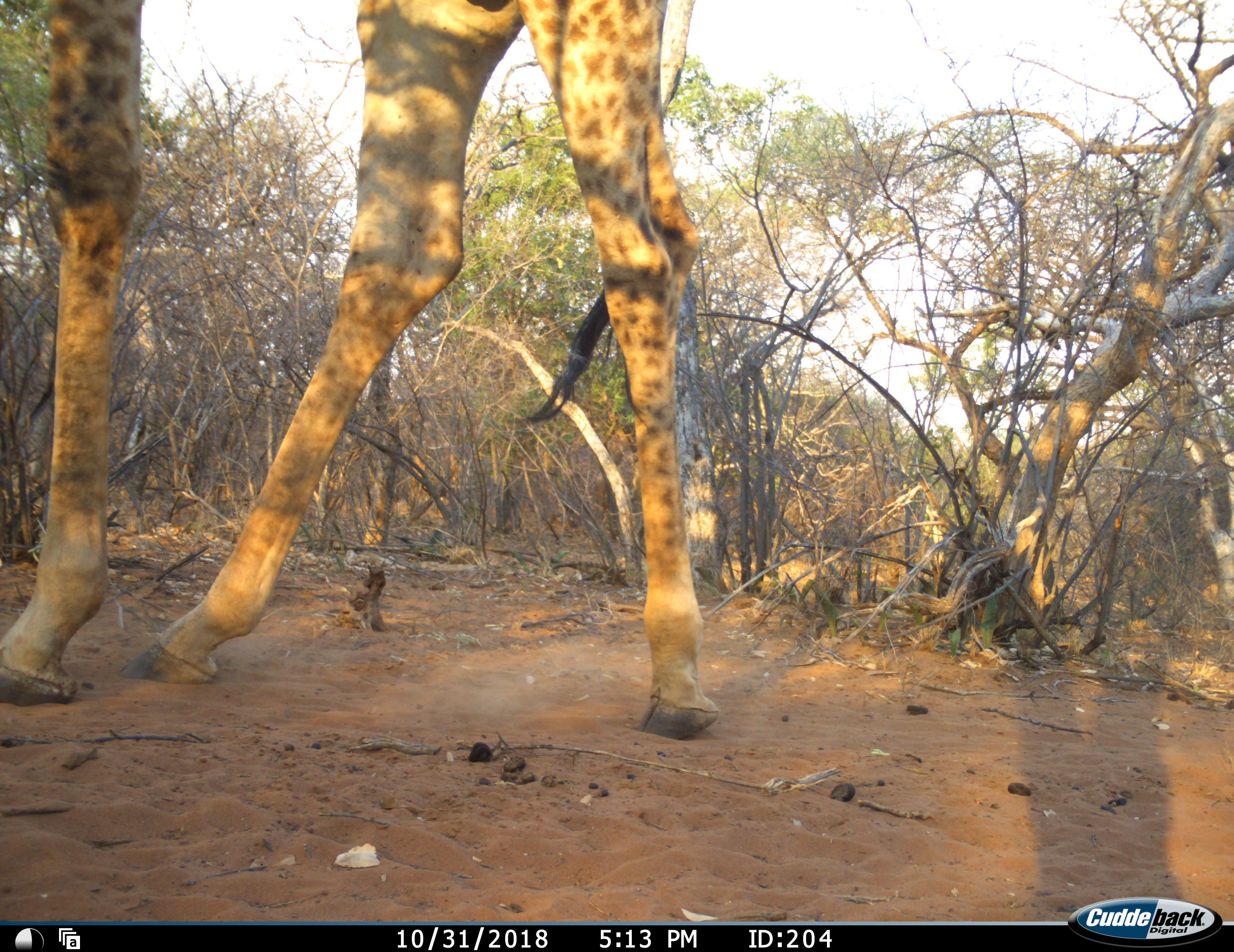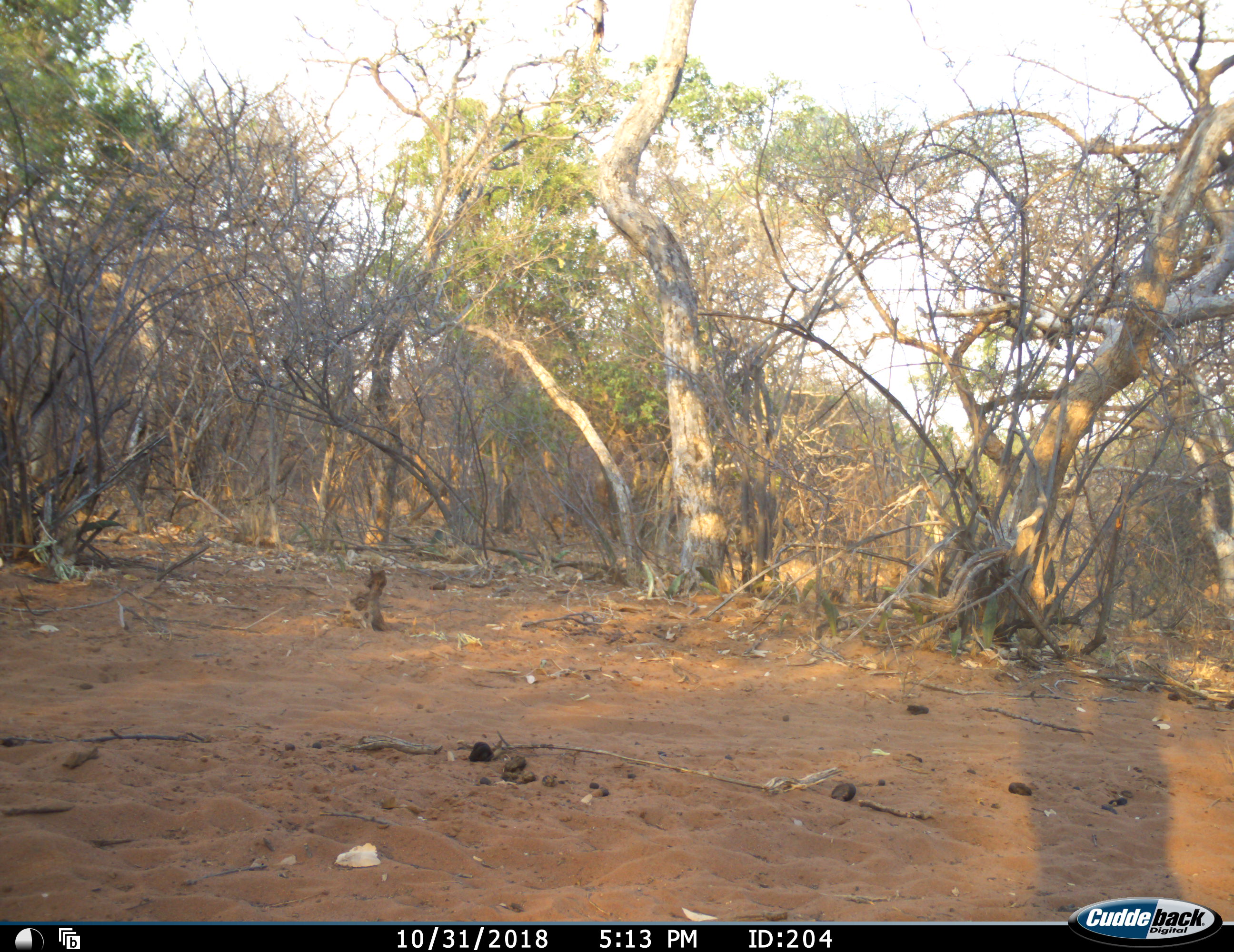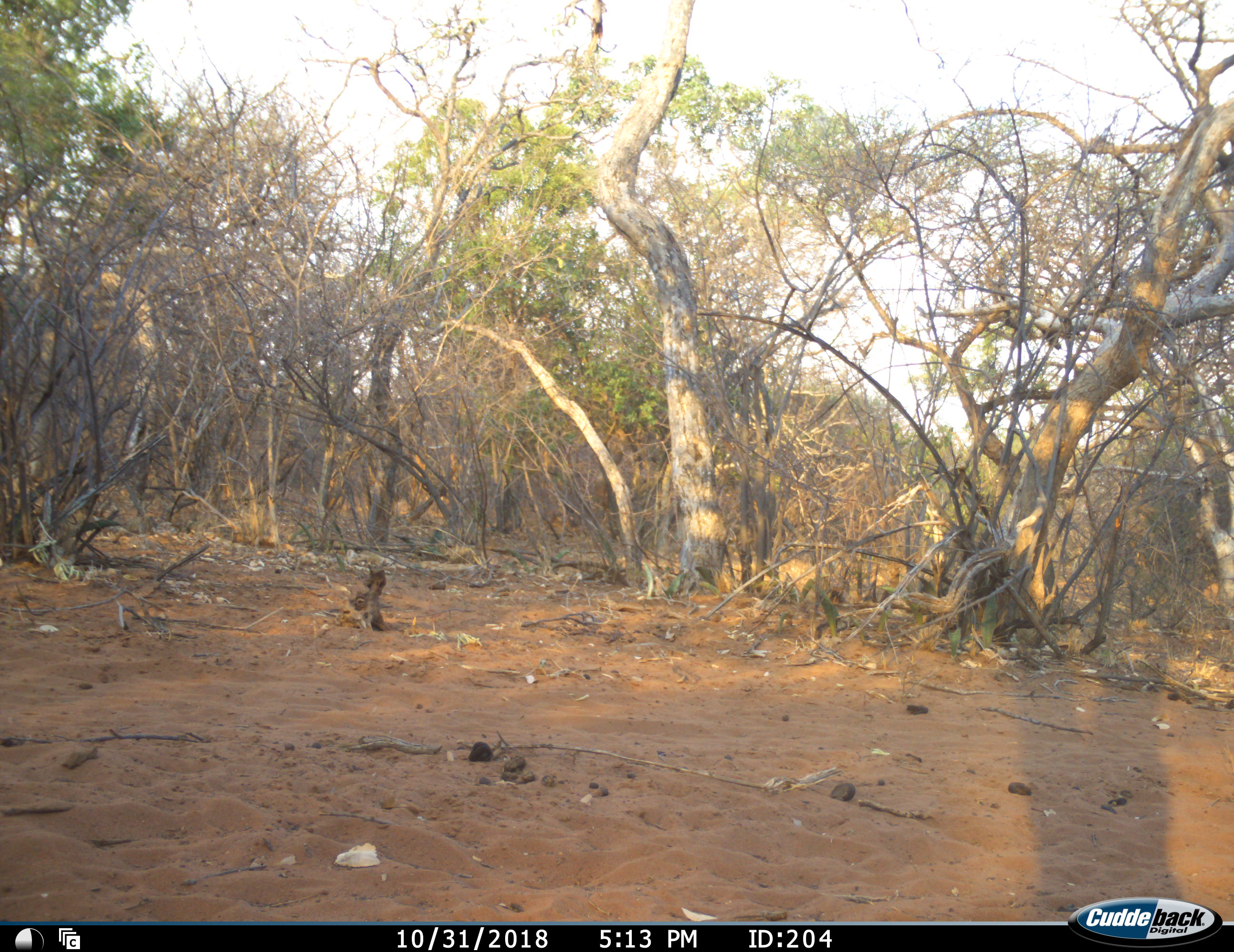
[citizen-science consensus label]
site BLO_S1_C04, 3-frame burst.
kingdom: Animalia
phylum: Chordata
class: Mammalia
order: Artiodactyla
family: Giraffidae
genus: Giraffa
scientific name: Giraffa camelopardalis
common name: giraffe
Giraffe (Giraffa camelopardalis), count 1. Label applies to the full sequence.